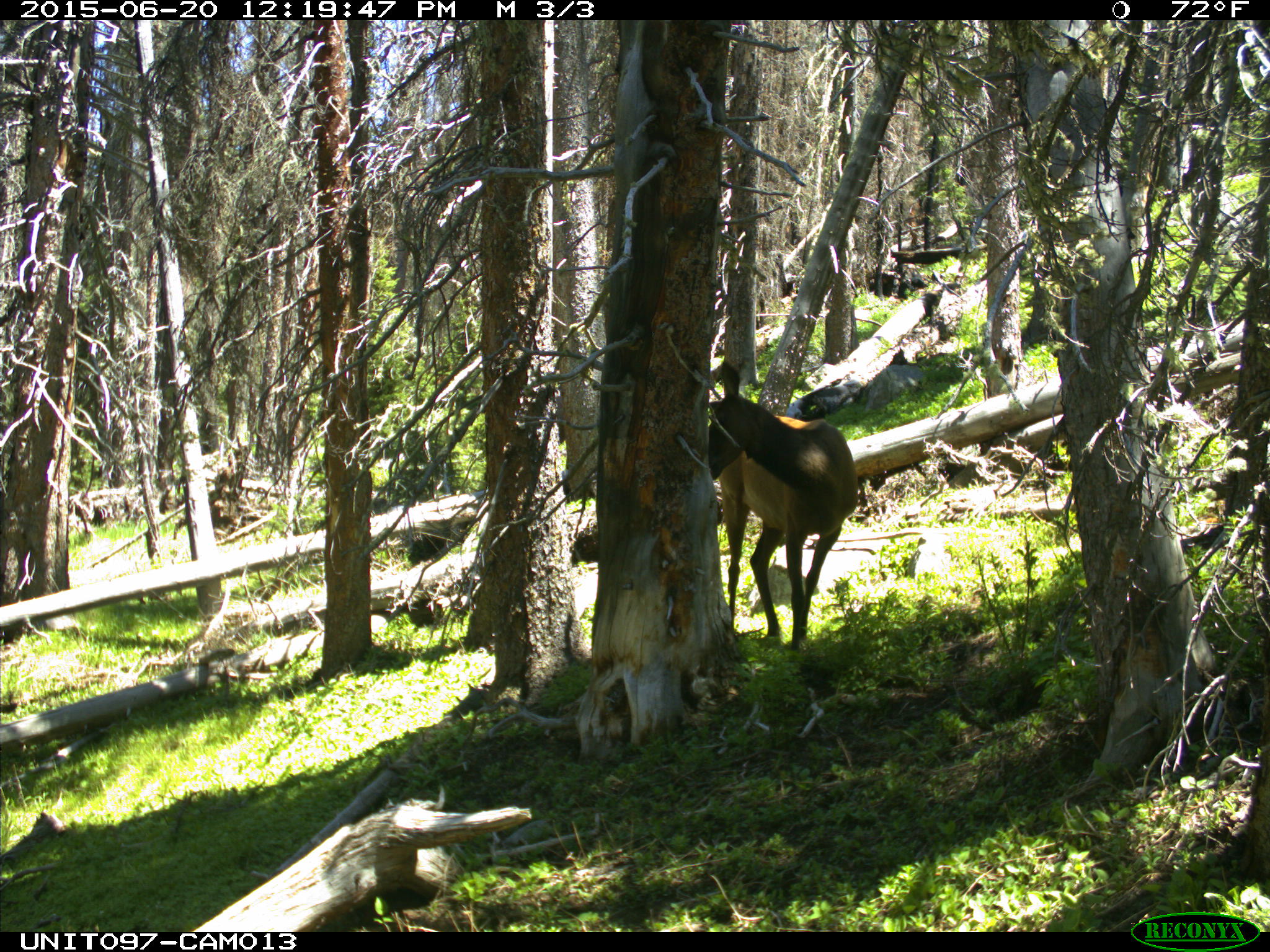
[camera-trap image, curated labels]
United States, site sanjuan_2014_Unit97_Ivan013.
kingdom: Animalia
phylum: Chordata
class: Mammalia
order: Artiodactyla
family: Cervidae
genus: Cervus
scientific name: Cervus elaphus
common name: red deer